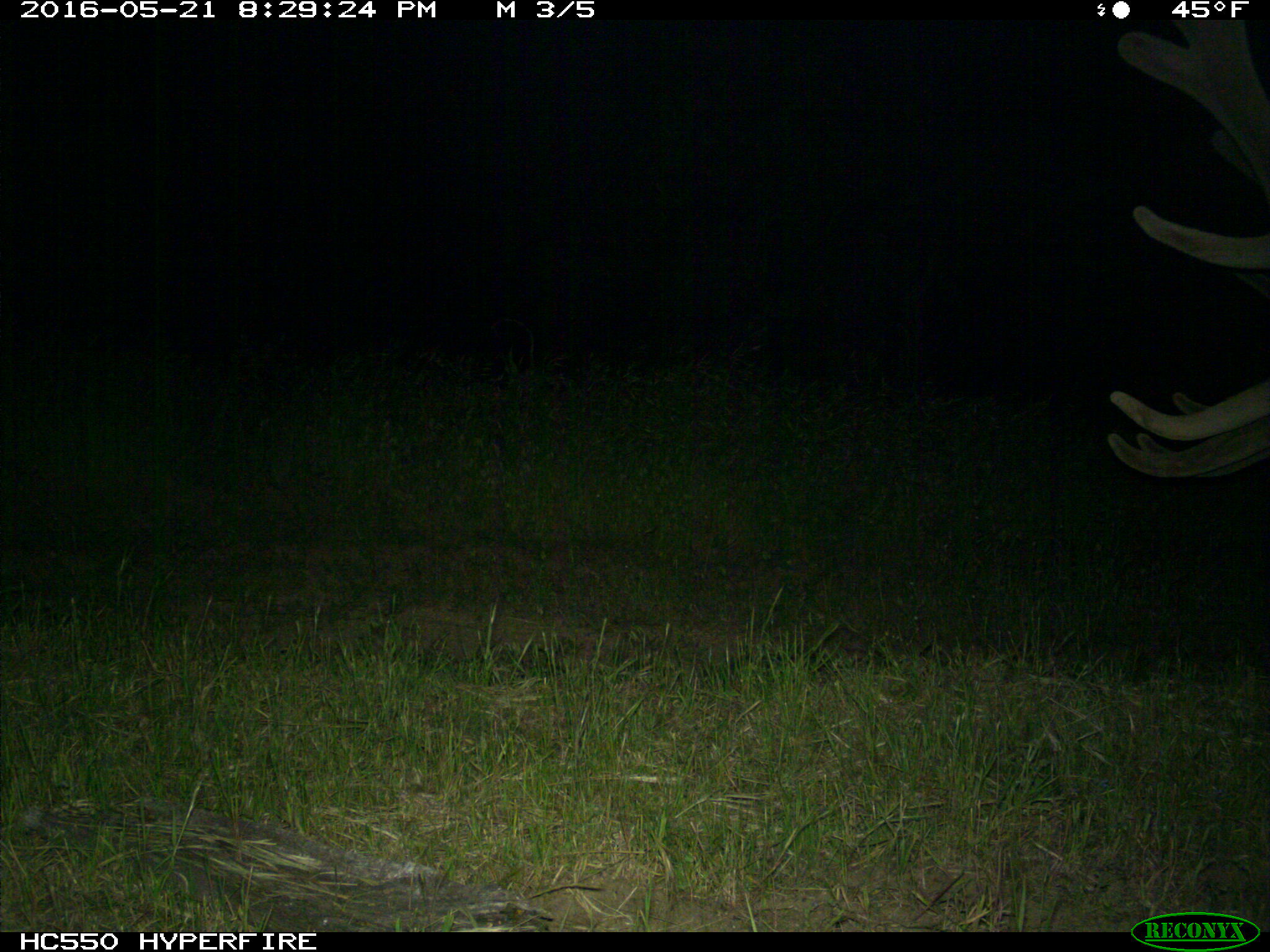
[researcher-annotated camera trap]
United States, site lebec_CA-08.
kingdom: Animalia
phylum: Chordata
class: Mammalia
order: Artiodactyla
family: Cervidae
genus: Cervus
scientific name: Cervus canadensis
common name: elk